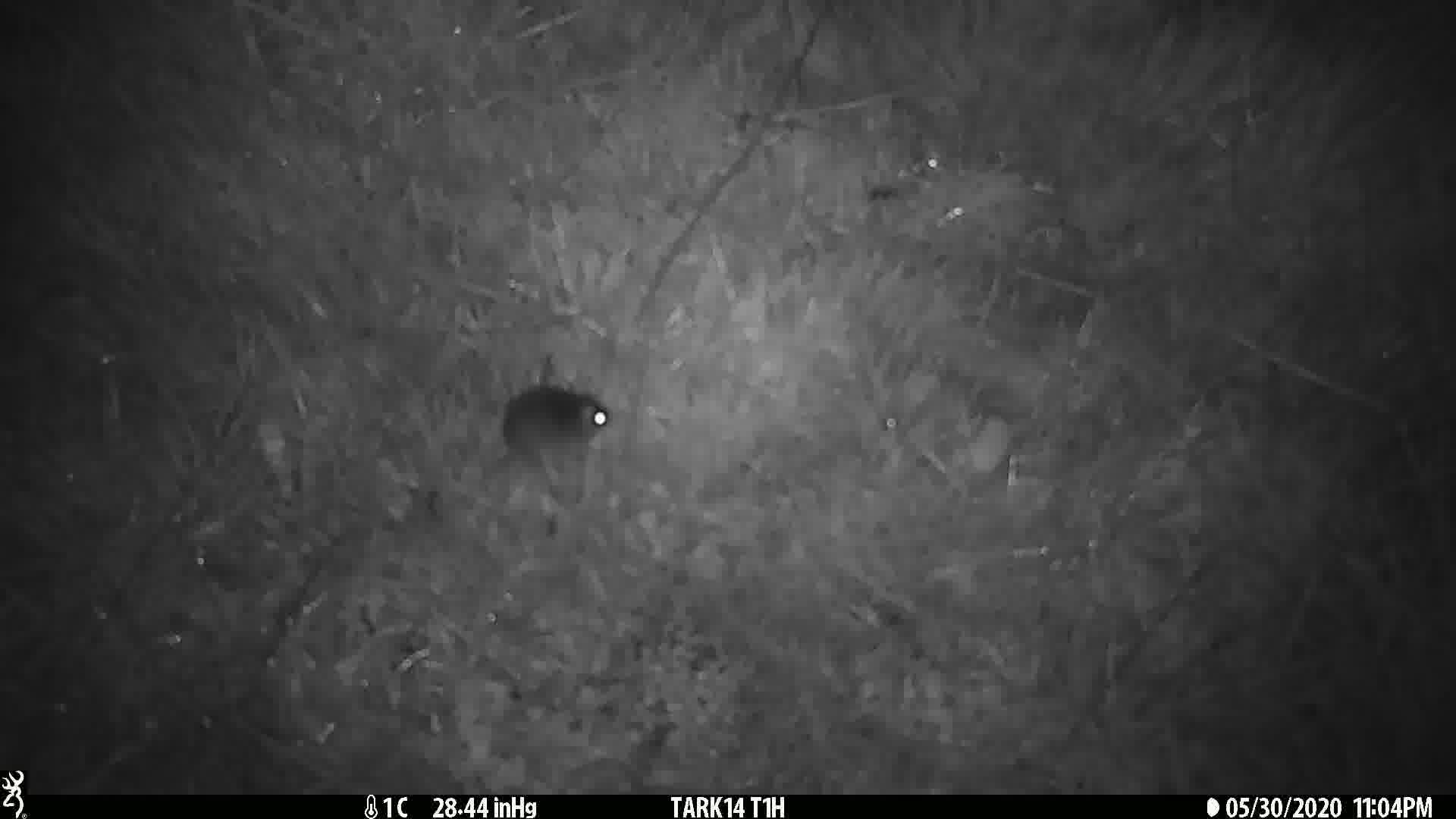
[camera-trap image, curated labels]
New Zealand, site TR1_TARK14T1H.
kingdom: Animalia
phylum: Chordata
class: Mammalia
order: Rodentia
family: Muridae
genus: Mus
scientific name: Mus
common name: mouse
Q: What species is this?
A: Mouse (Mus).